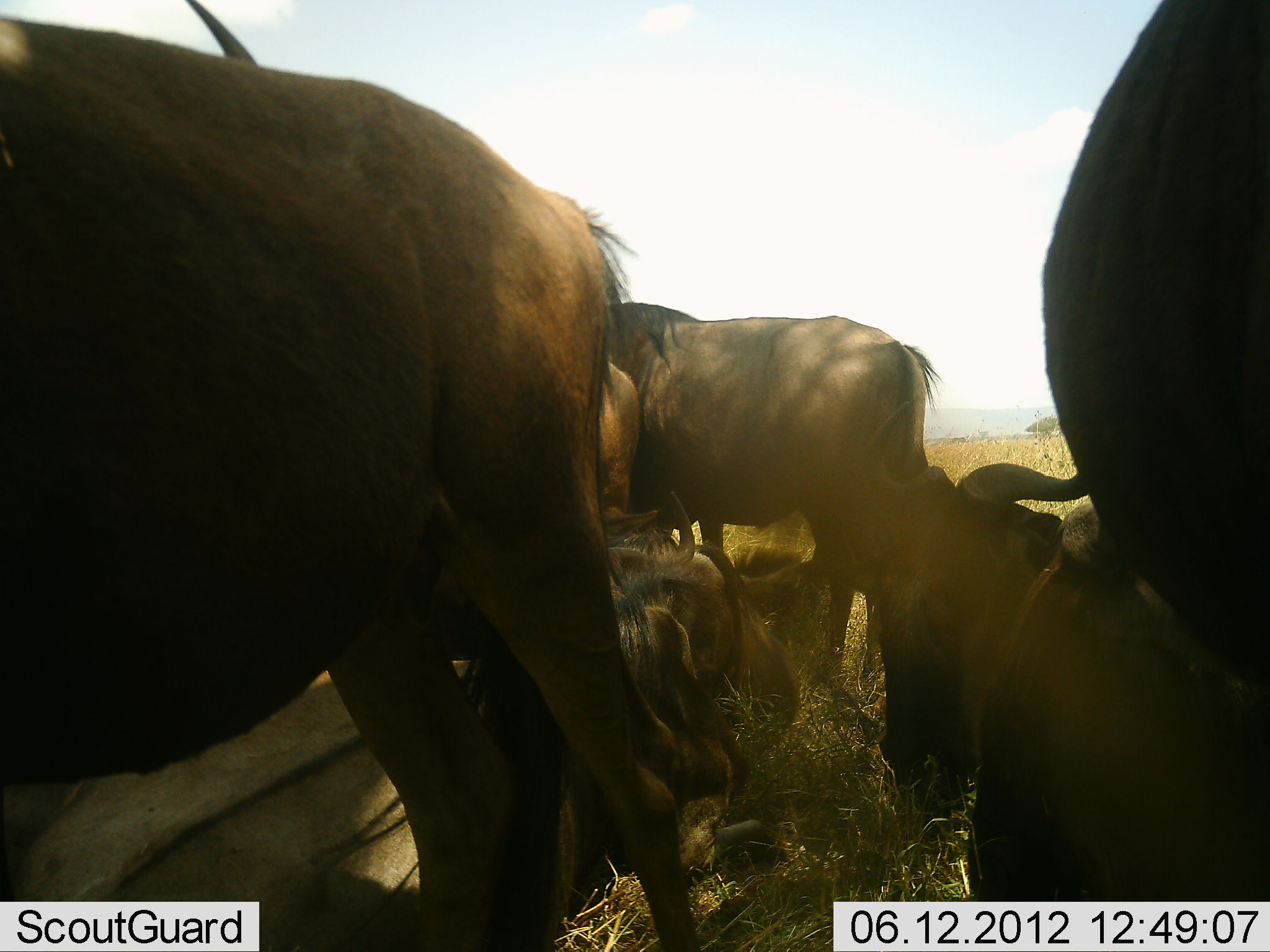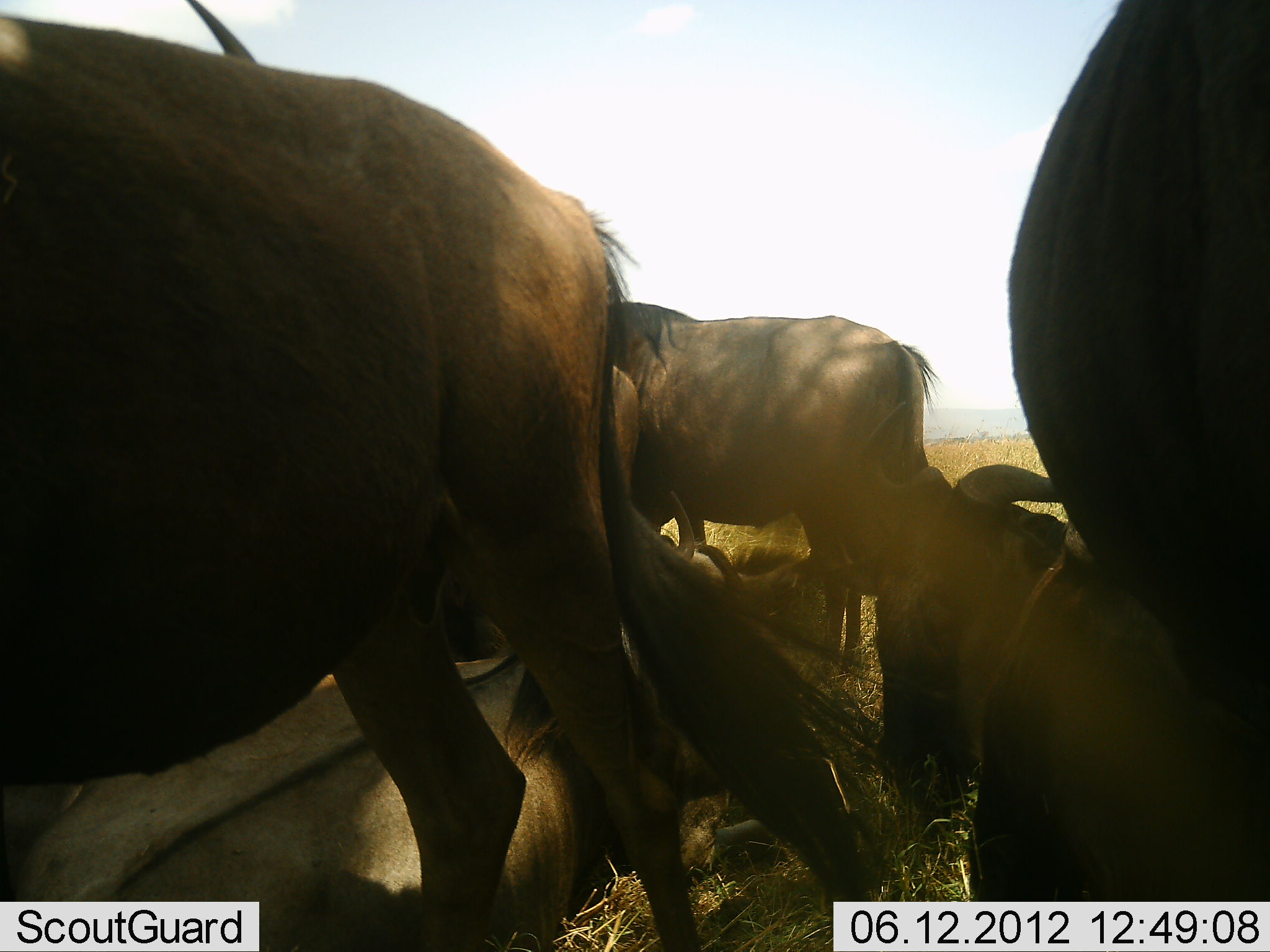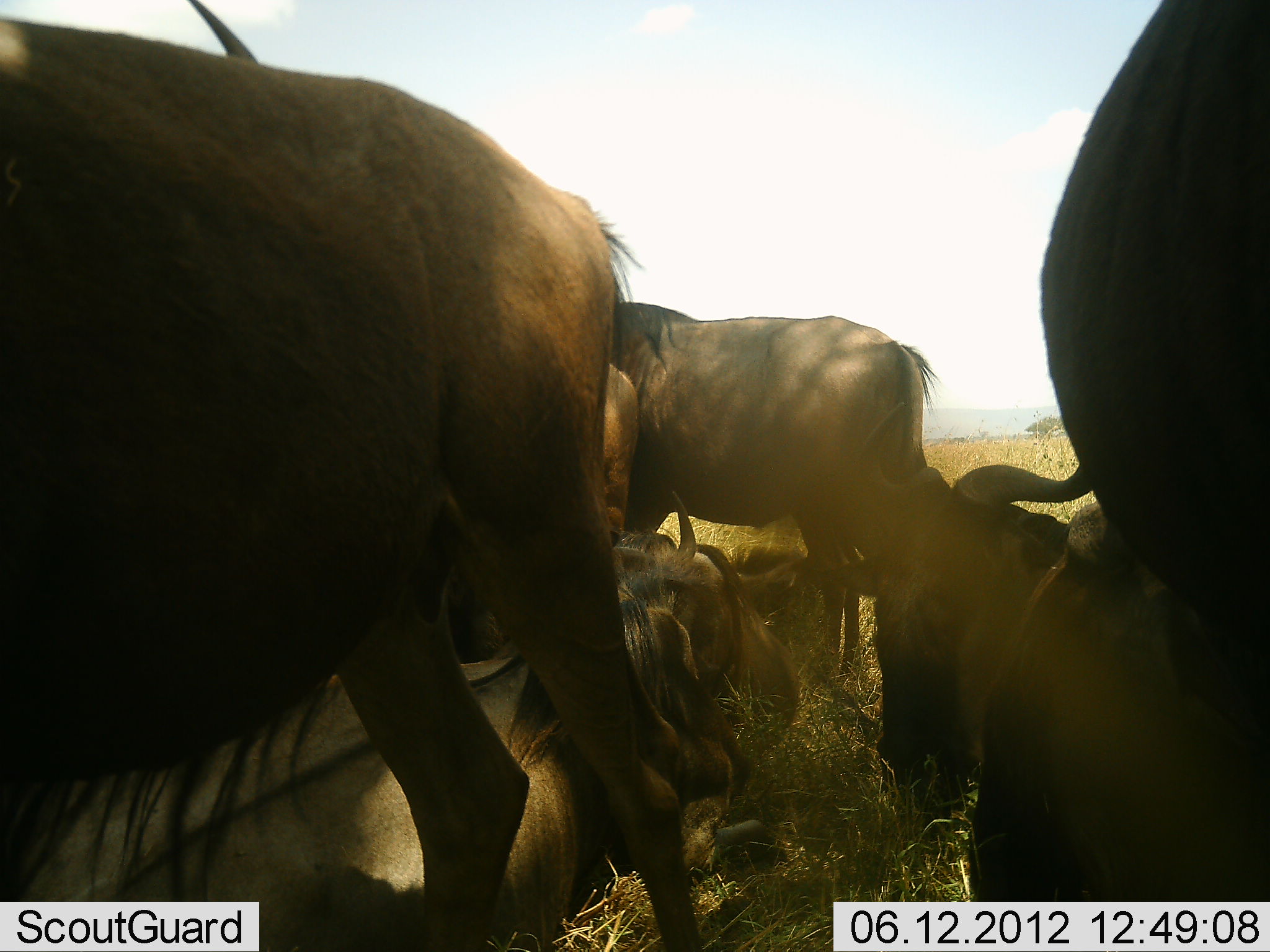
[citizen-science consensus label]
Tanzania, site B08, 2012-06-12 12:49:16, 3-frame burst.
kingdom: Animalia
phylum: Chordata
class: Mammalia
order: Artiodactyla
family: Bovidae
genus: Connochaetes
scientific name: Connochaetes taurinus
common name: blue wildebeest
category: wildebeest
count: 6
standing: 60%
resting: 90%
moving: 0%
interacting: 0%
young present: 0%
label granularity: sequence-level